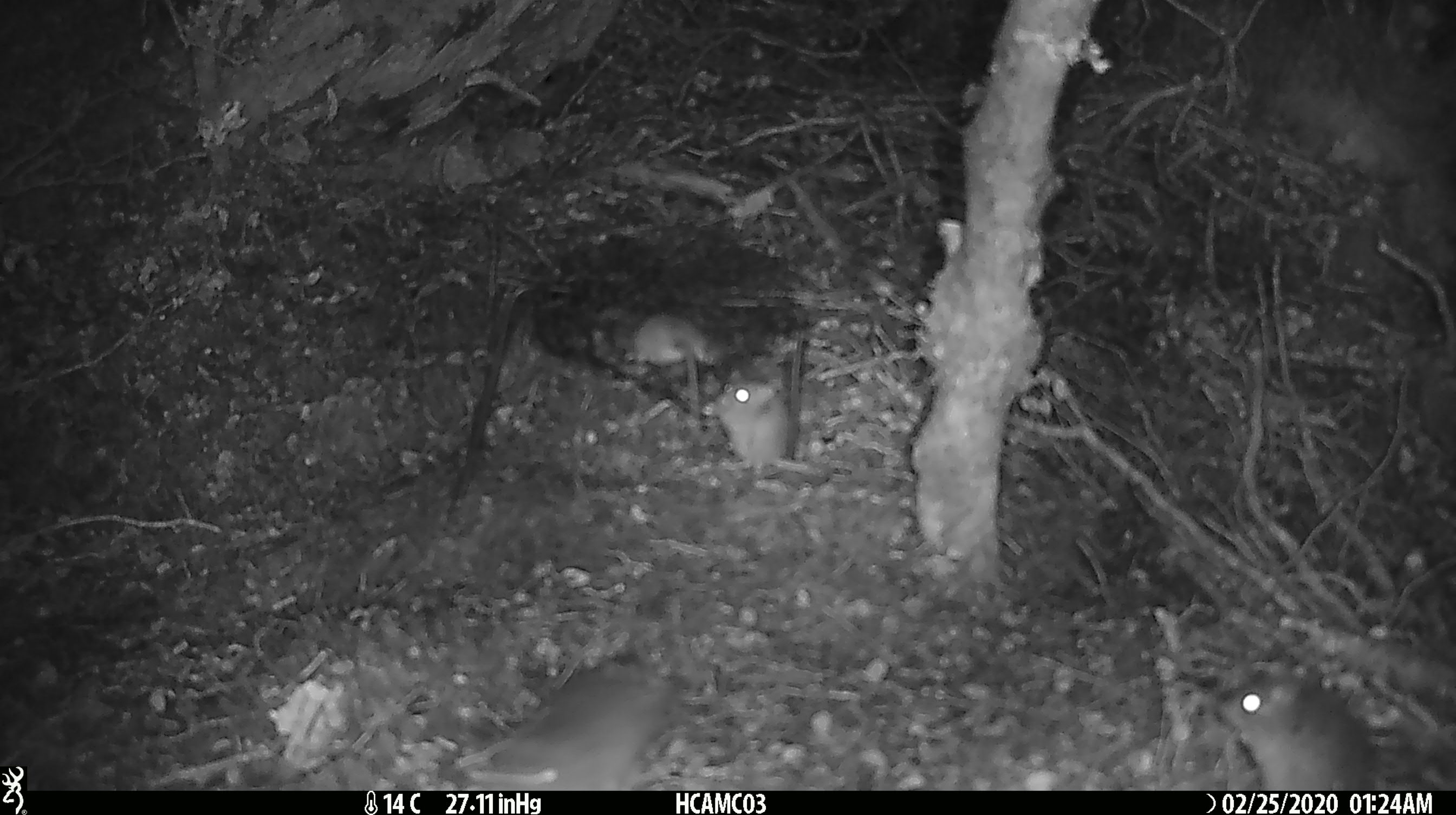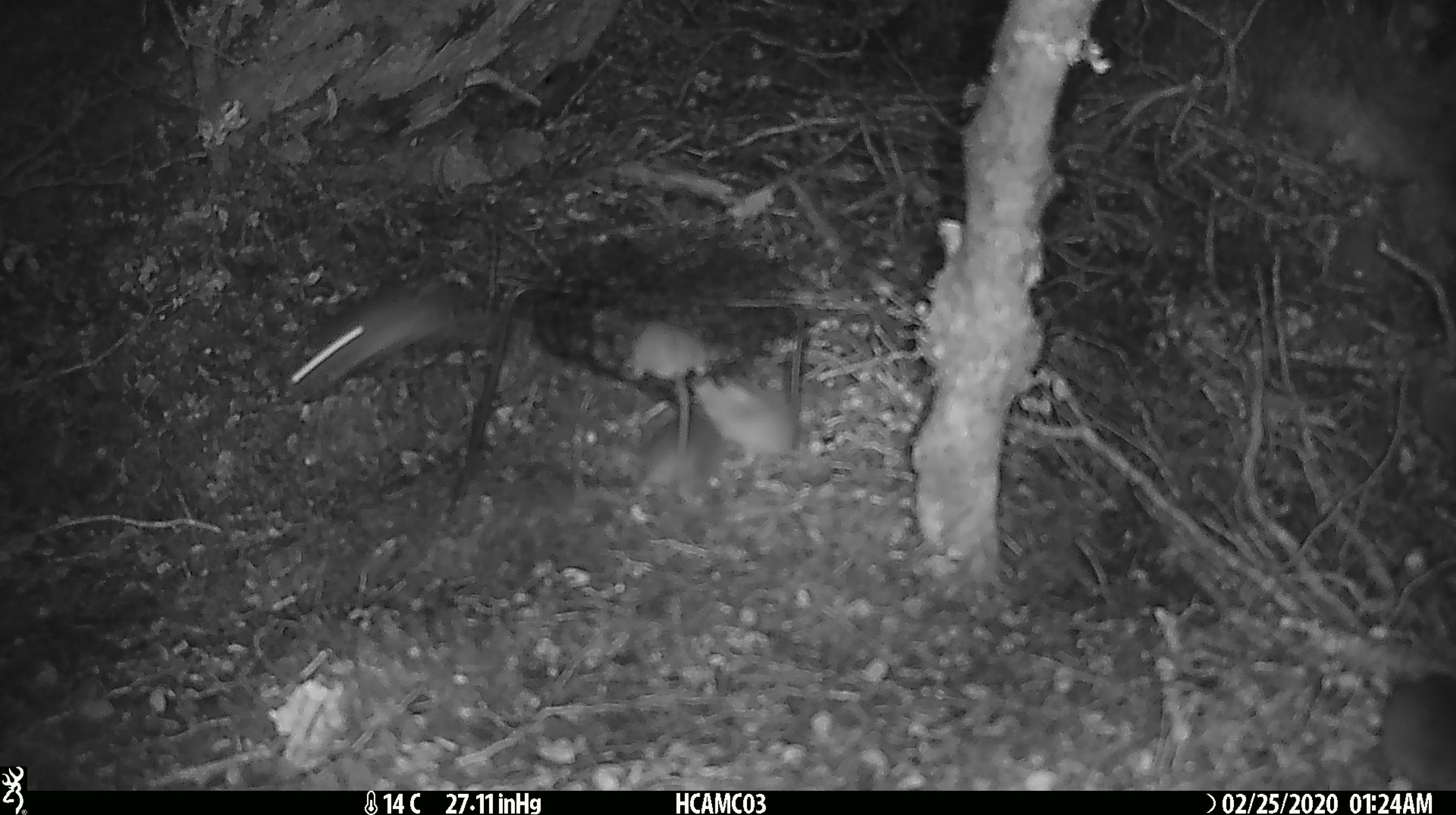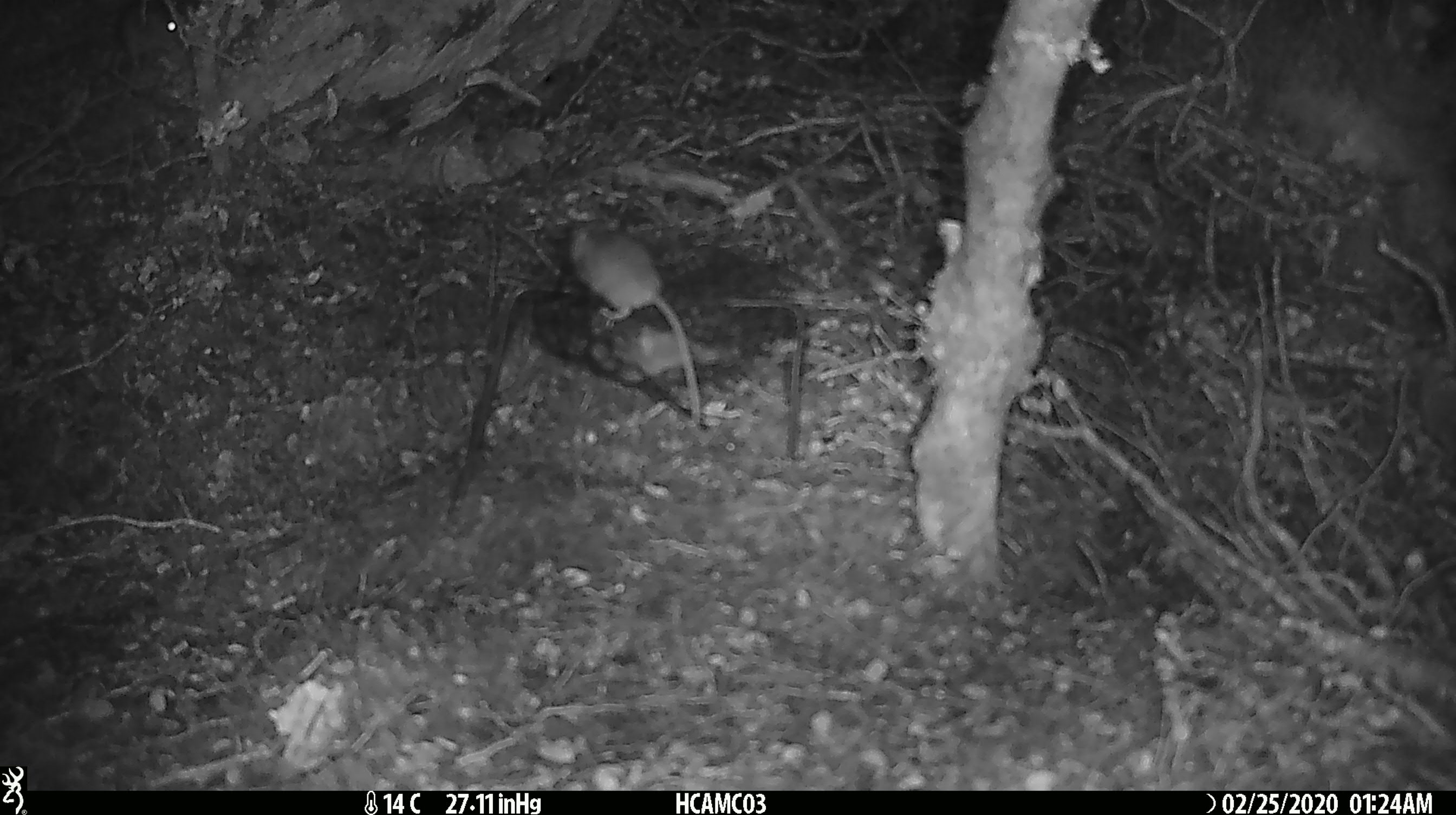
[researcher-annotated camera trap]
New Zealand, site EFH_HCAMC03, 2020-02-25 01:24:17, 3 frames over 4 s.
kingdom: Animalia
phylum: Chordata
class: Mammalia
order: Rodentia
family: Muridae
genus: Mus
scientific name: Mus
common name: mouse